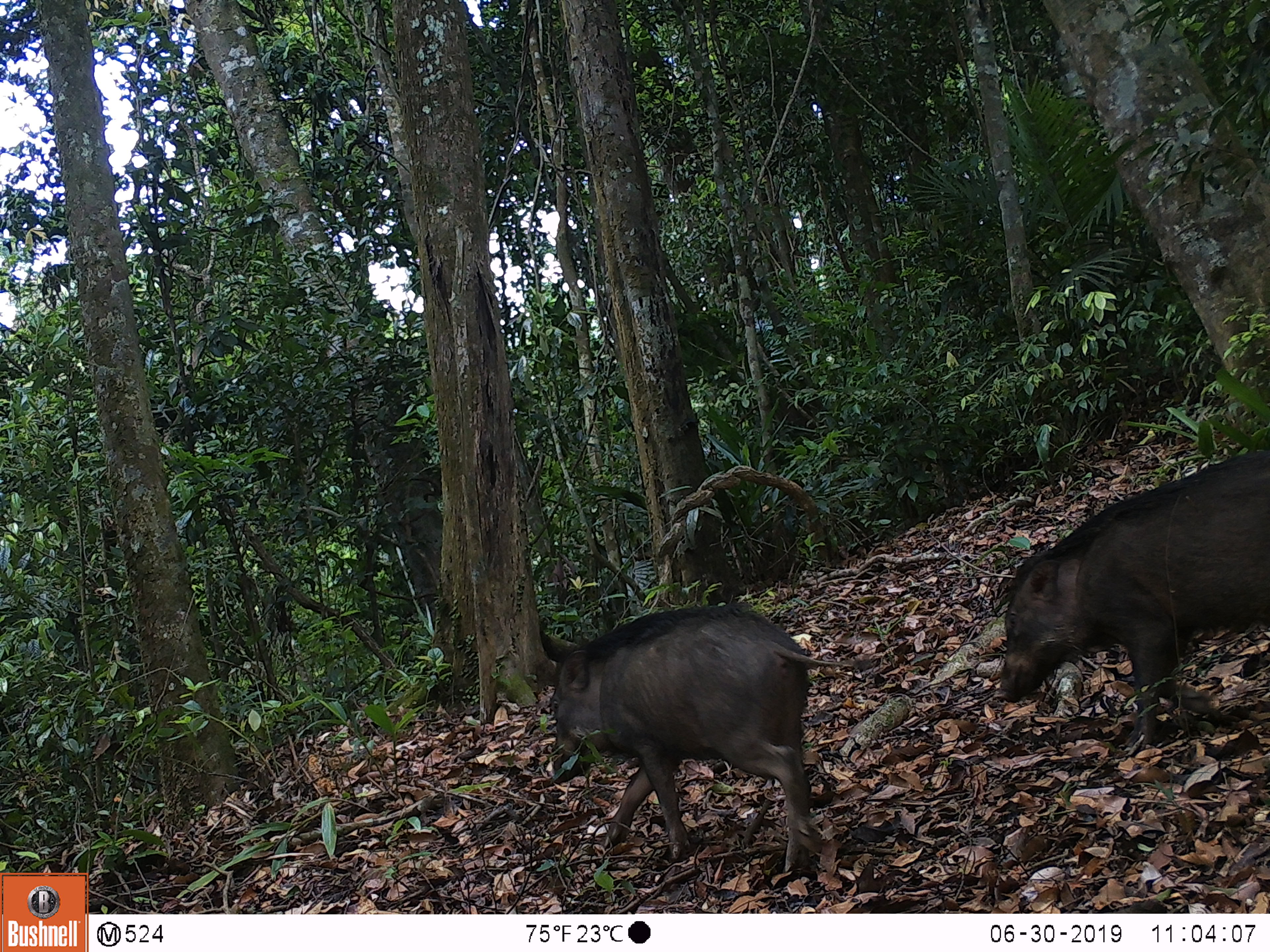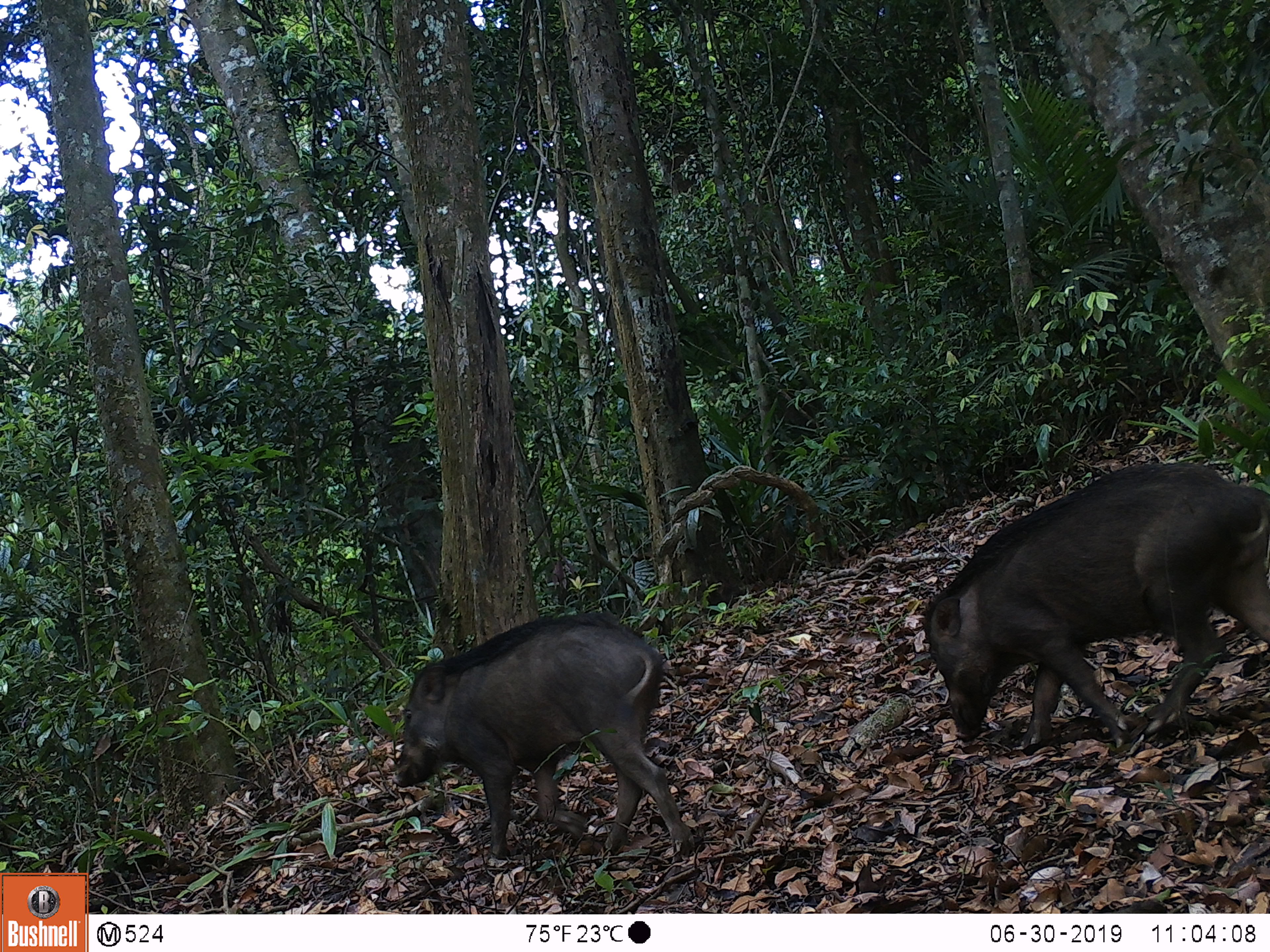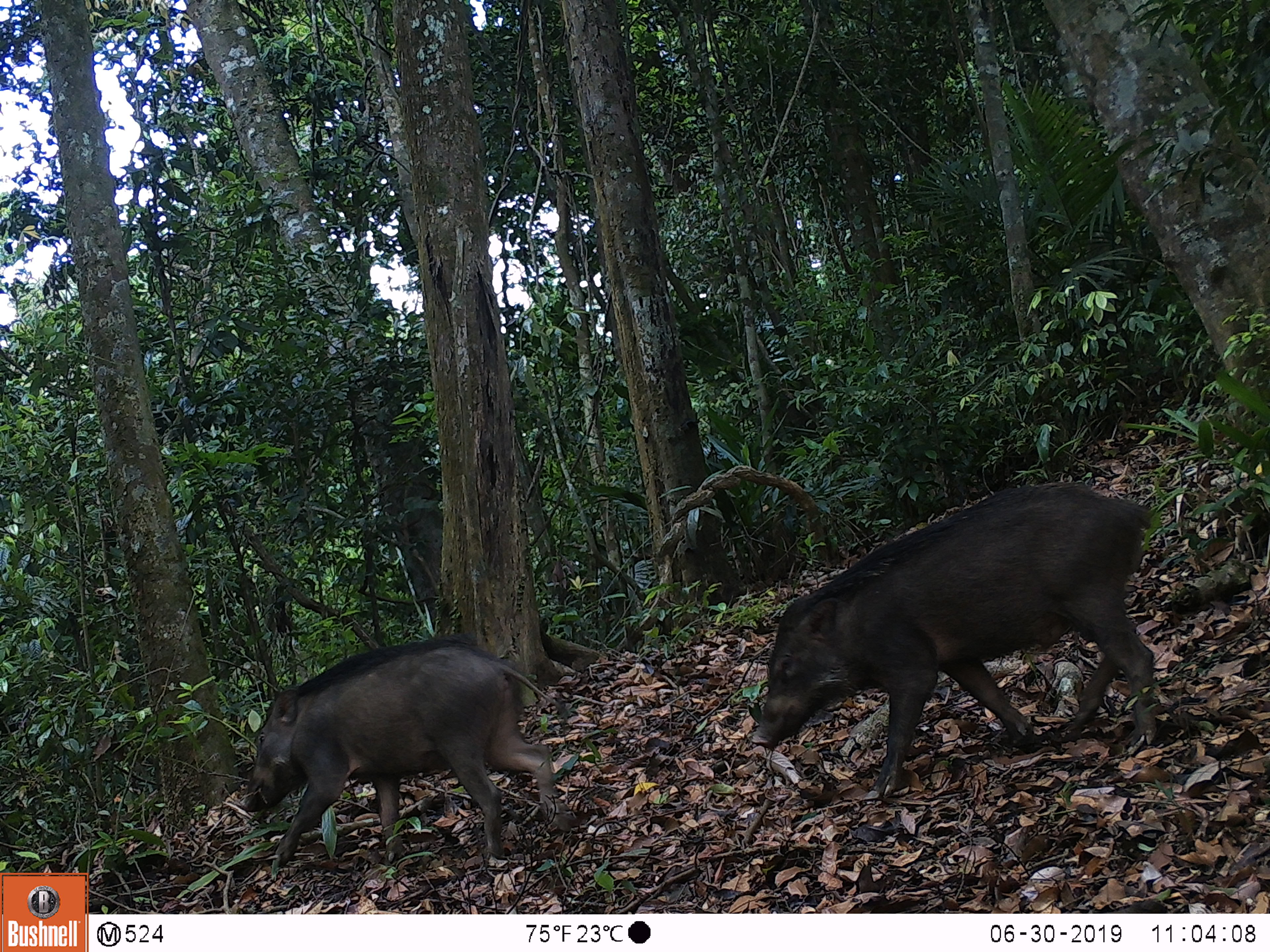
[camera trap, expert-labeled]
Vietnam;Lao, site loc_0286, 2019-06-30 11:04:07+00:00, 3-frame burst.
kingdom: Animalia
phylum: Chordata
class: Mammalia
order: Artiodactyla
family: Suidae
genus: Sus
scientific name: Sus scrofa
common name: eurasian wild pig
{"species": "eurasian wild pig (Sus scrofa)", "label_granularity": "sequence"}